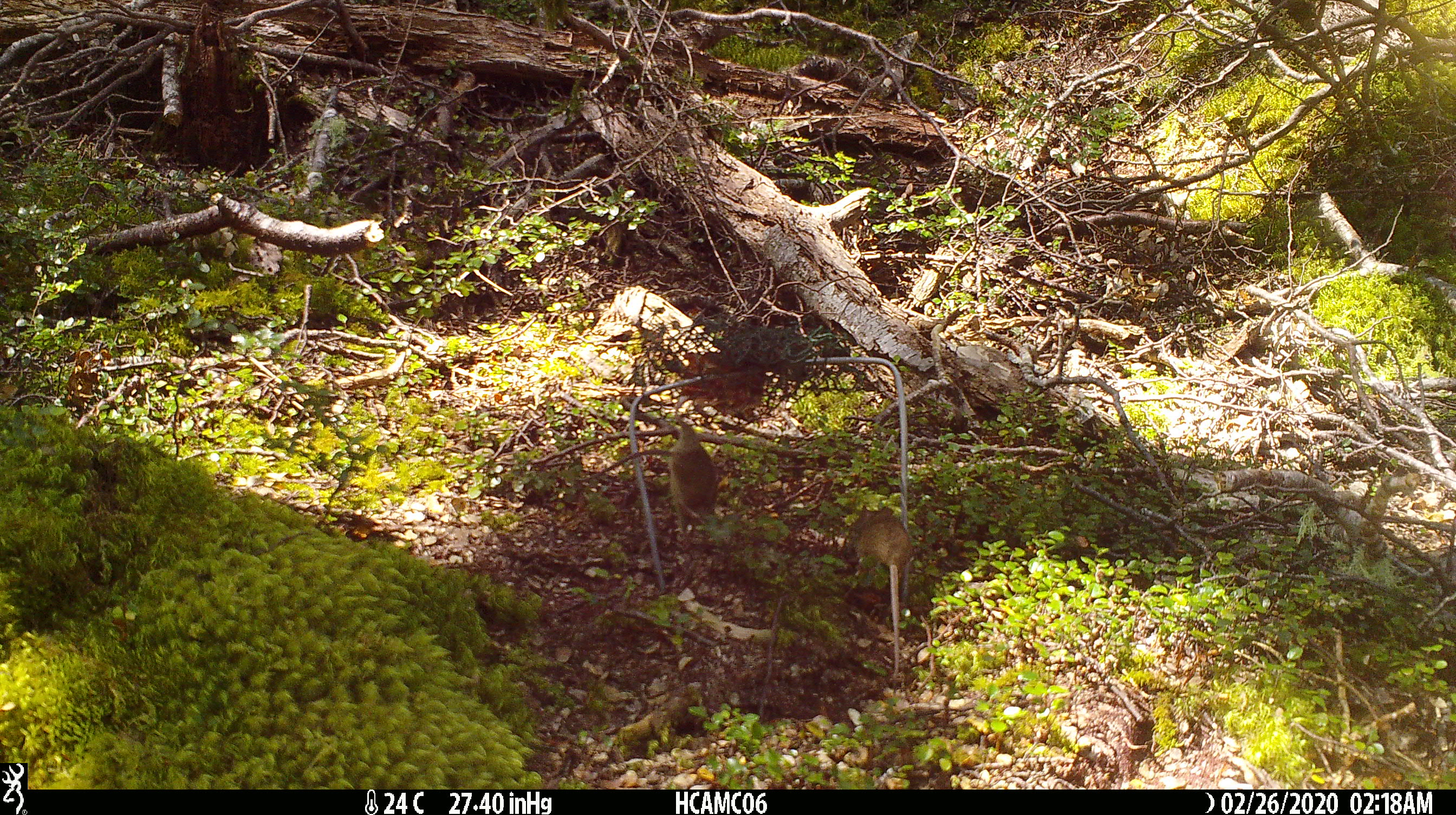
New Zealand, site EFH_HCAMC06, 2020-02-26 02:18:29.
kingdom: Animalia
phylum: Chordata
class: Mammalia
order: Rodentia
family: Muridae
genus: Mus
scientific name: Mus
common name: mouse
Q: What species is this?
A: Mouse (Mus).